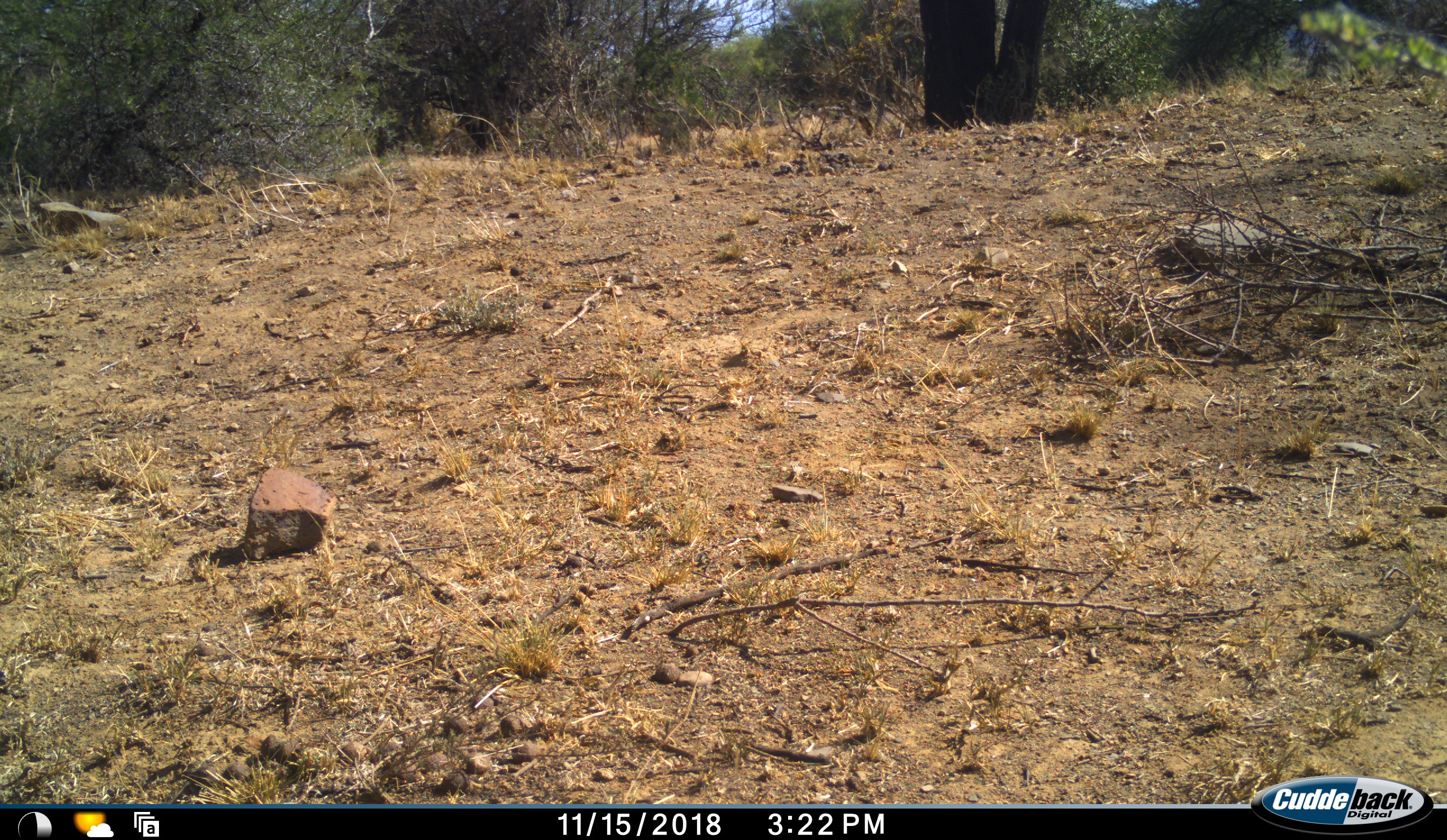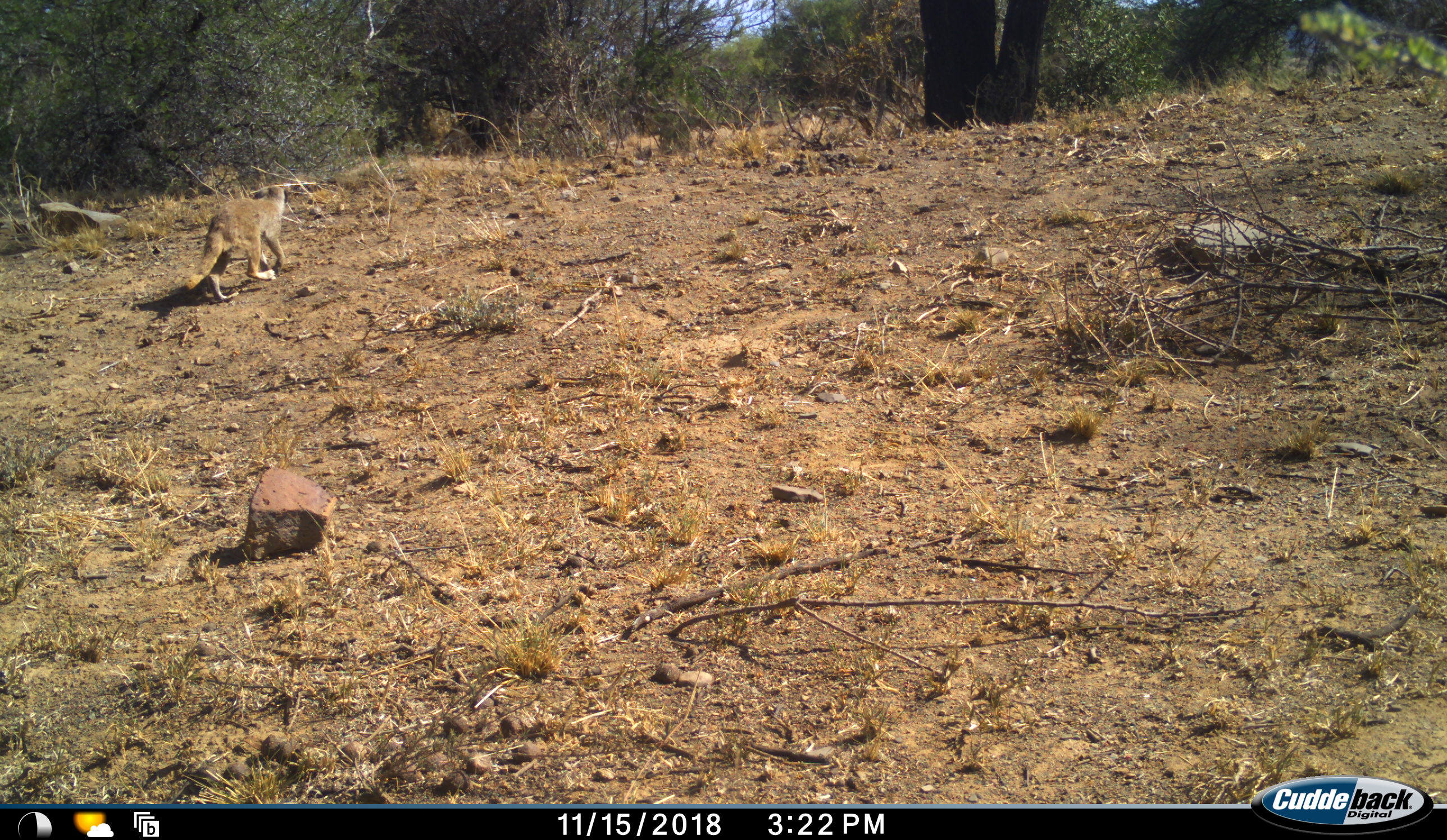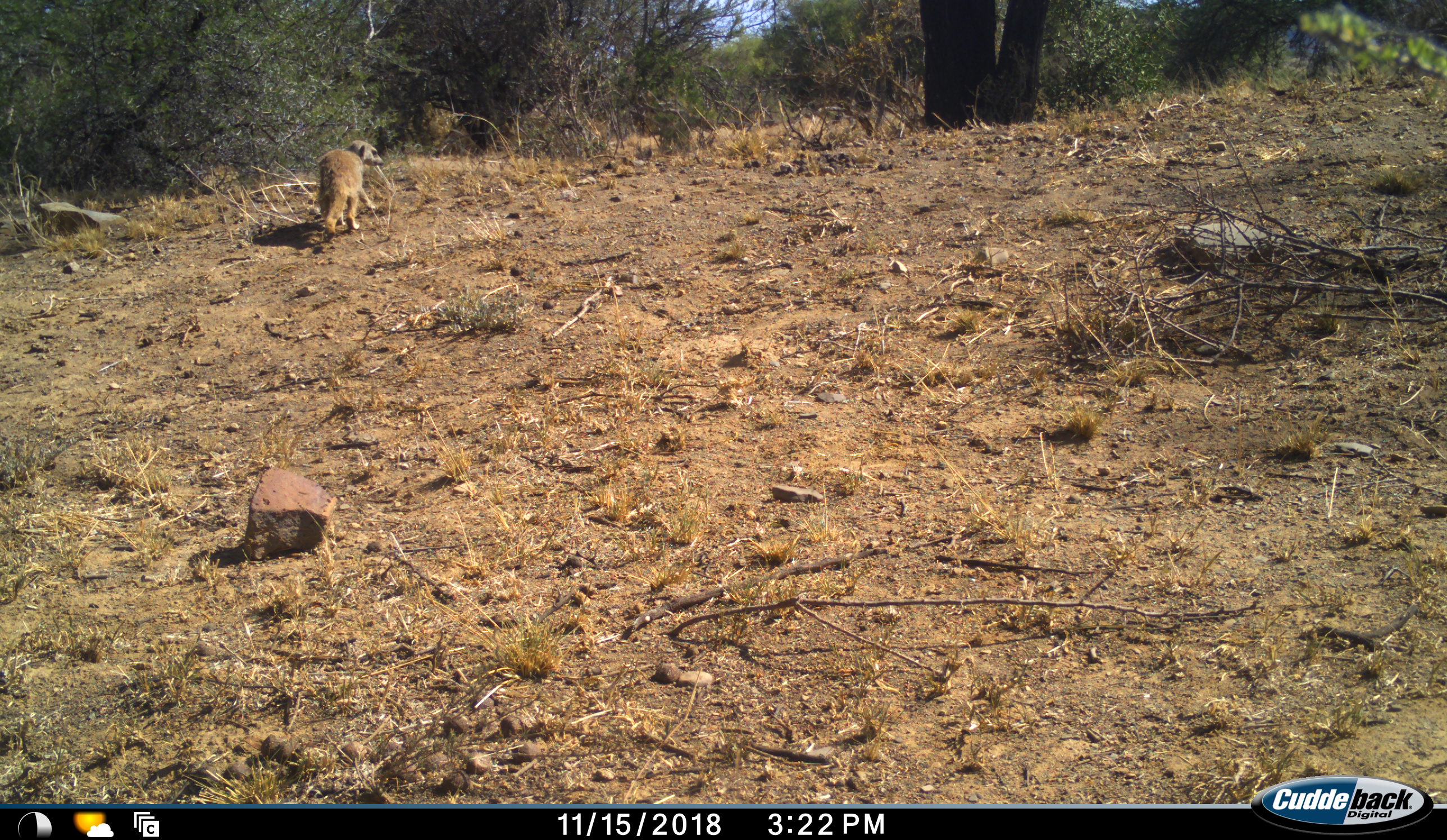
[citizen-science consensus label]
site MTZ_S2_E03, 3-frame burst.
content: unidentified animal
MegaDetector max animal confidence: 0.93